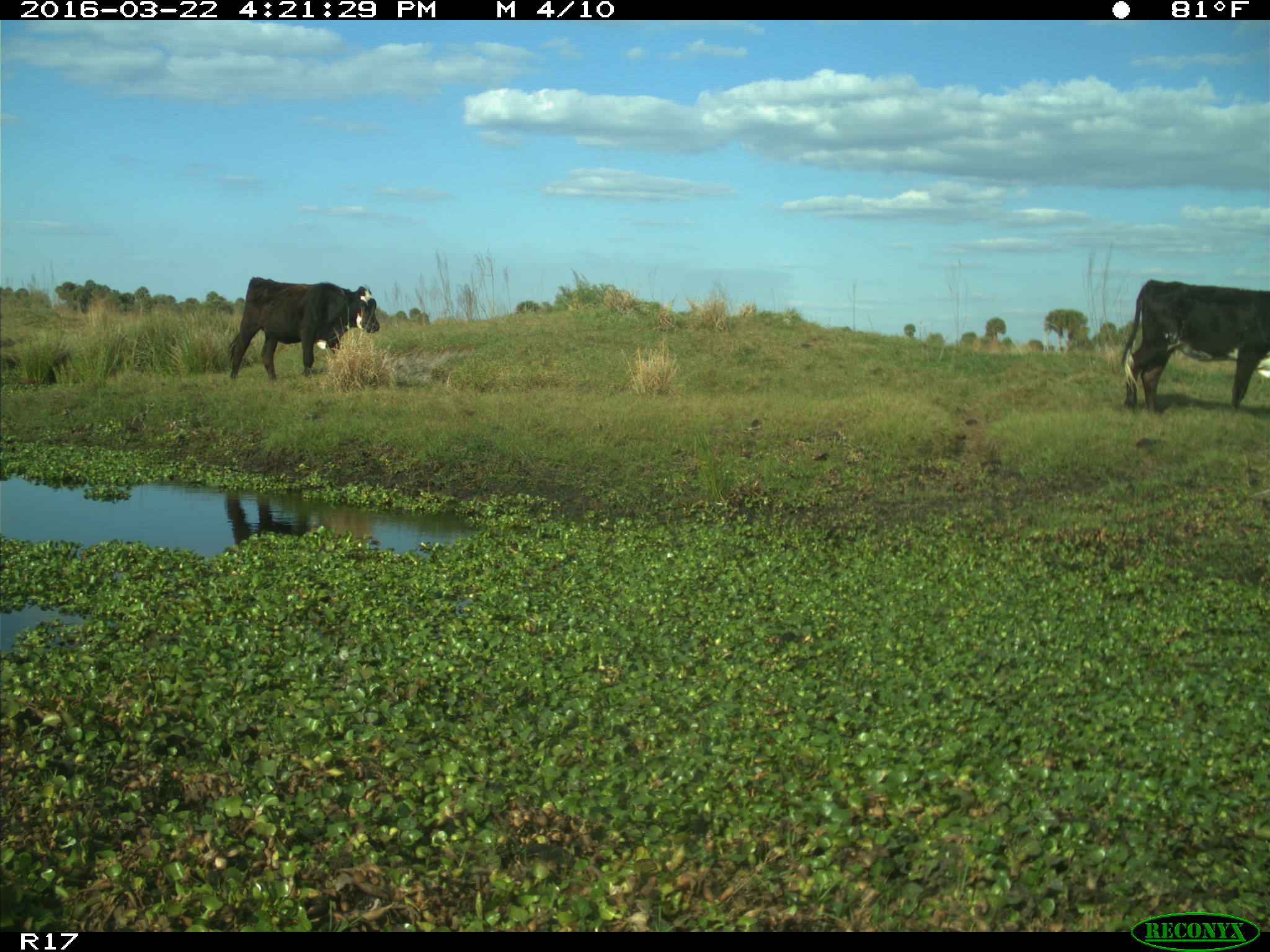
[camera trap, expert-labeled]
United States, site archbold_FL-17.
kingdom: Animalia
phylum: Chordata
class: Mammalia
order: Artiodactyla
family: Bovidae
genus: Bos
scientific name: Bos taurus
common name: domestic cow